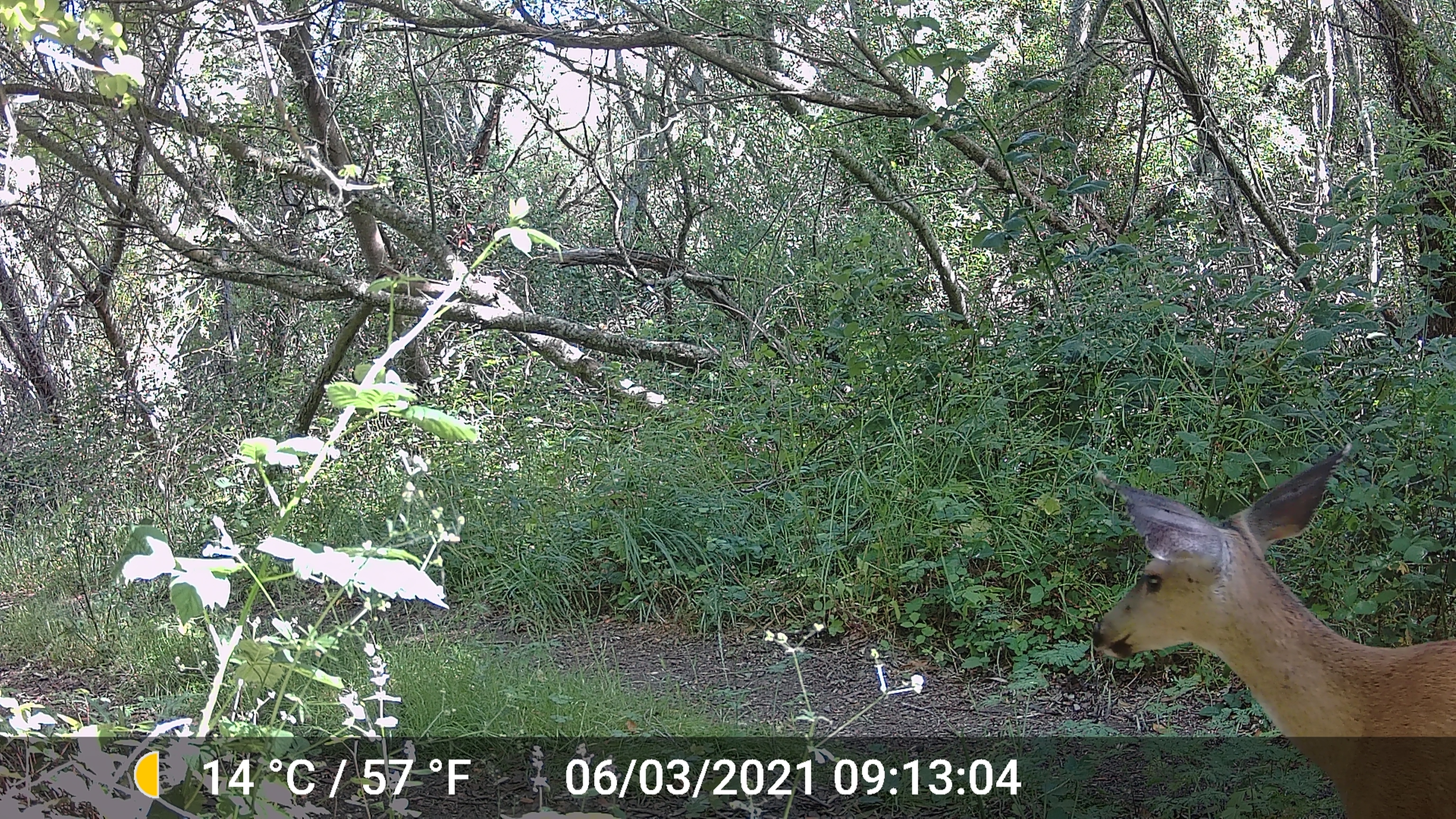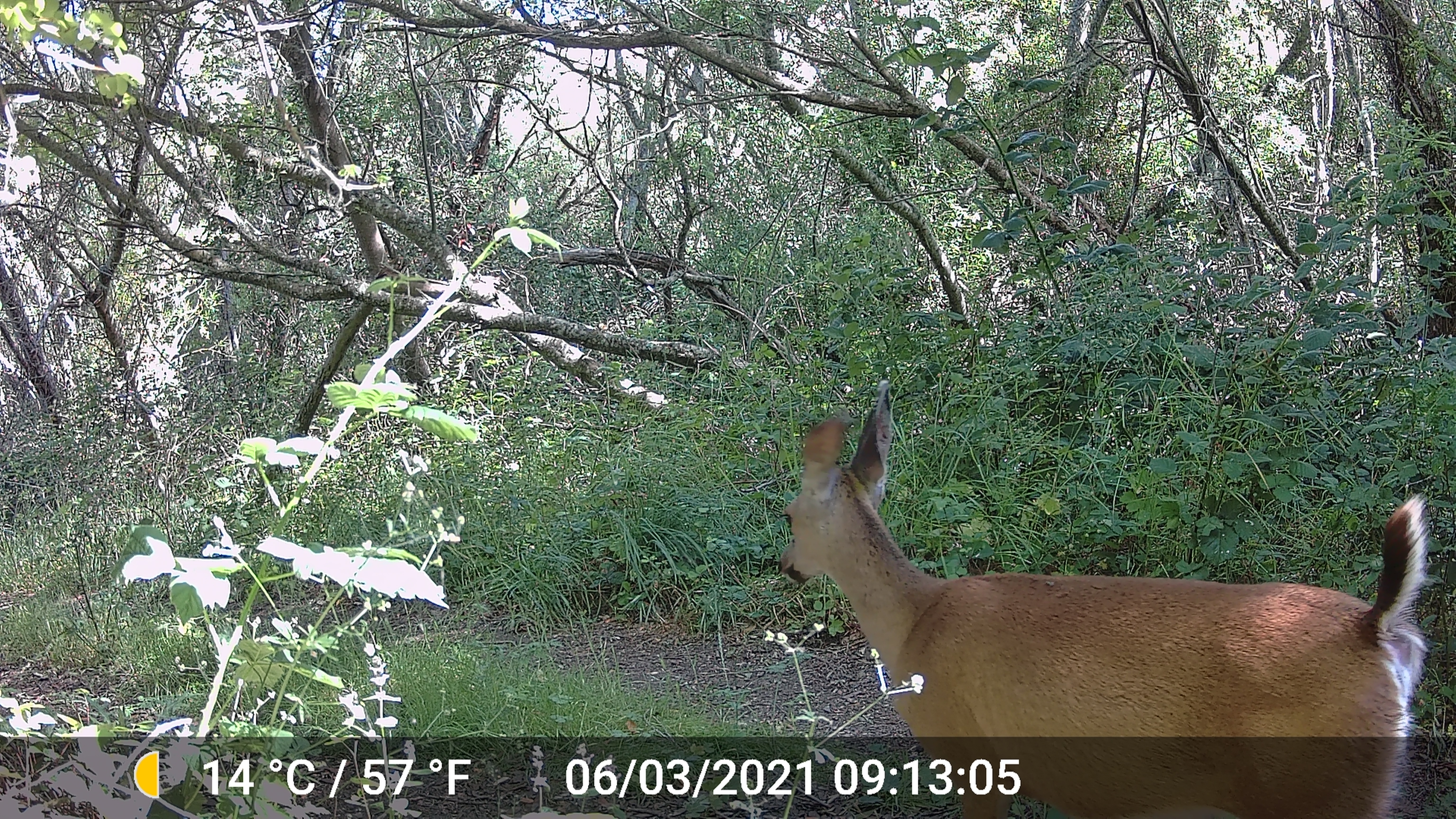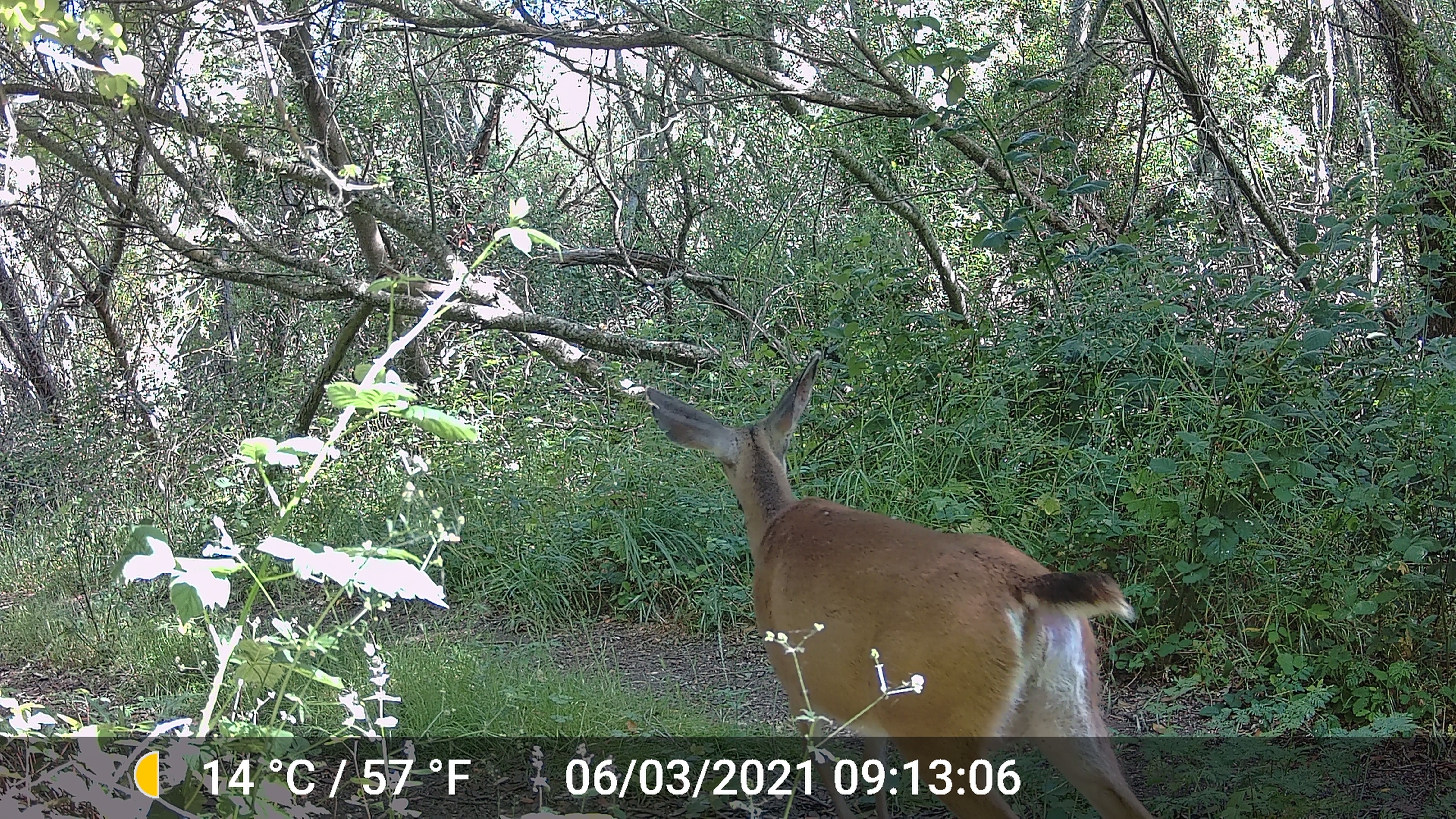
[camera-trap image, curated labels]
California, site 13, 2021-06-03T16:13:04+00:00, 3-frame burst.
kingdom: Animalia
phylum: Chordata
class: Mammalia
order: Artiodactyla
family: Cervidae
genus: Odocoileus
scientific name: Odocoileus hemionus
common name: mule deer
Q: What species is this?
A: Mule deer (Odocoileus hemionus).